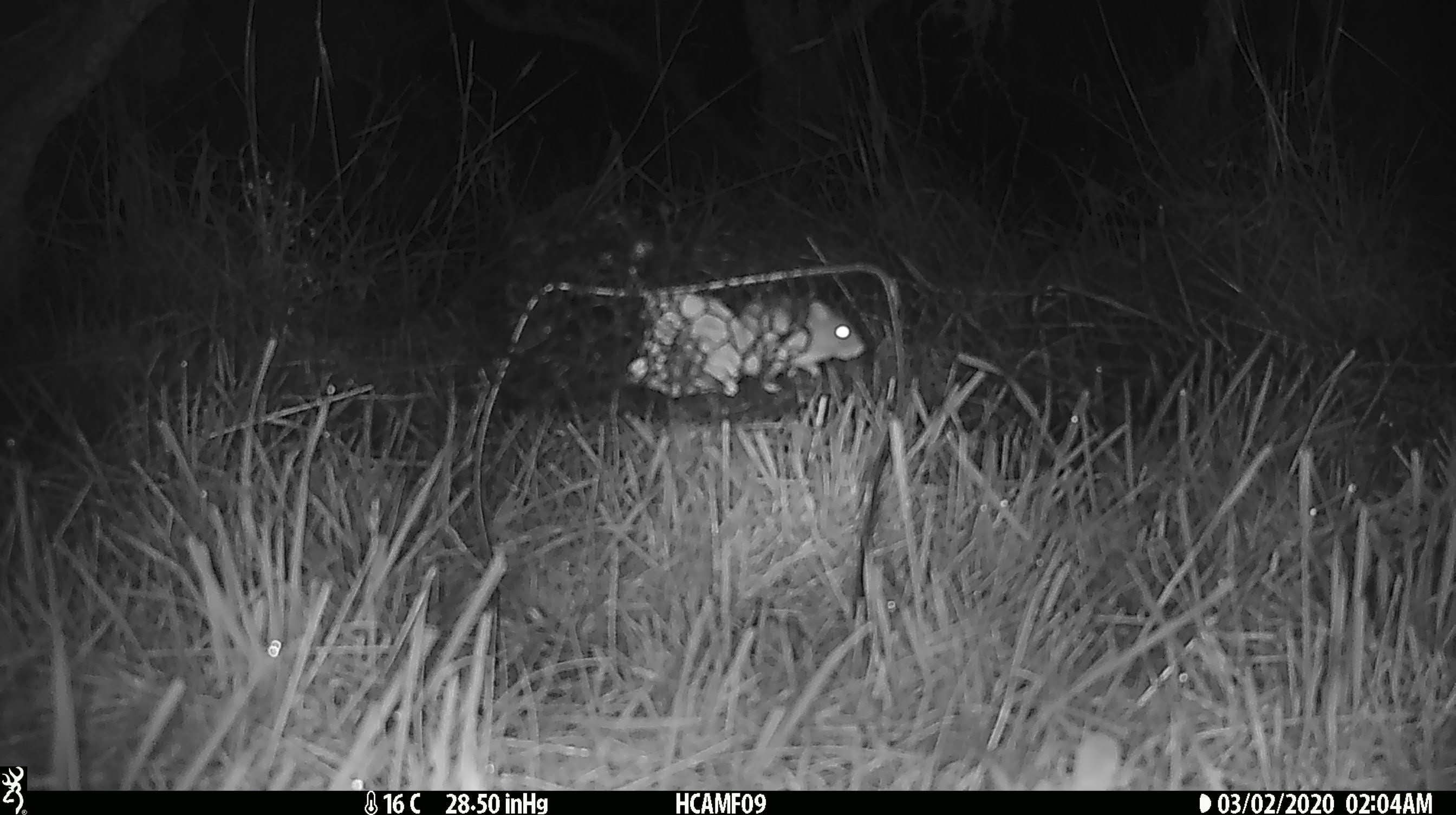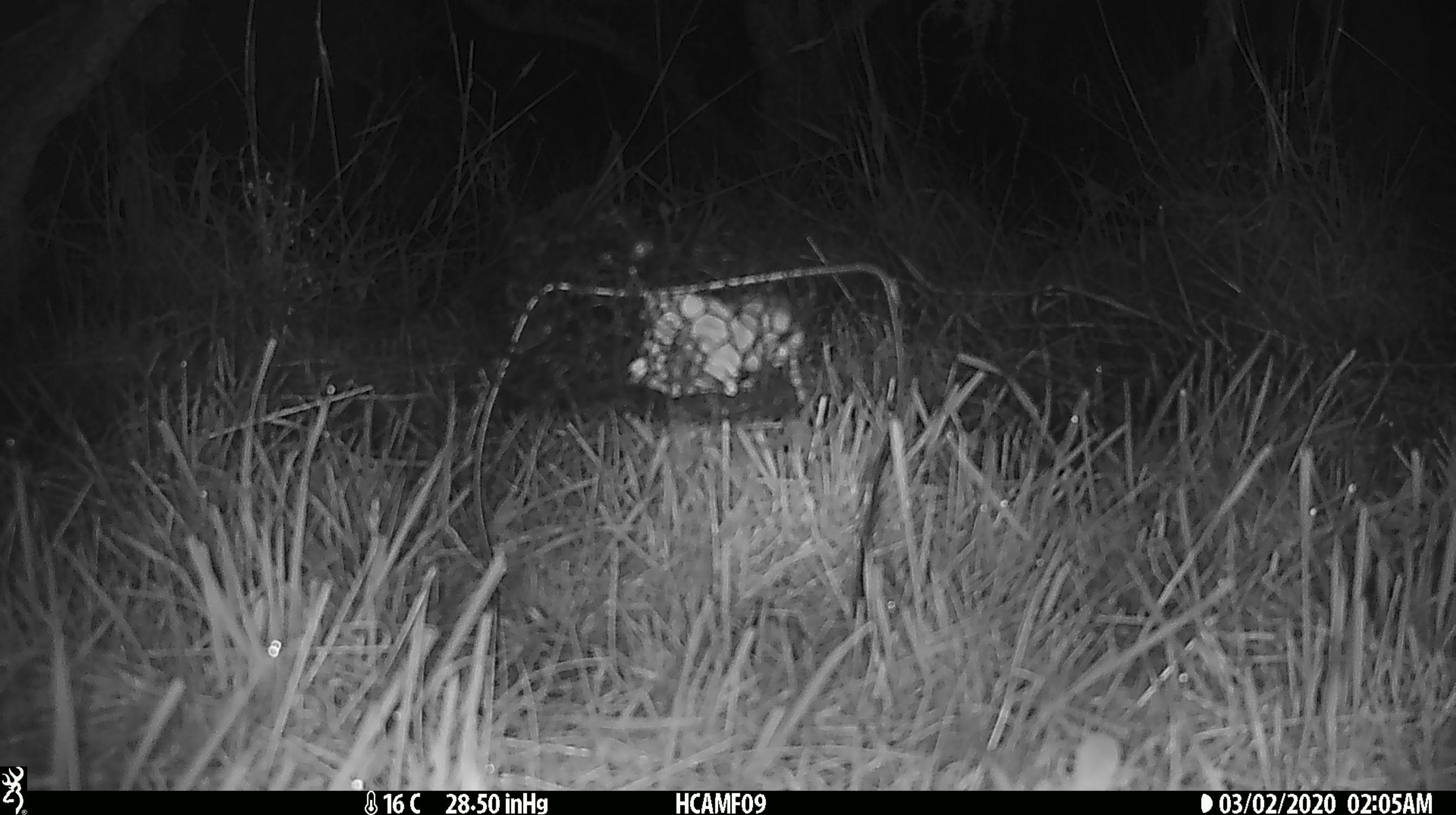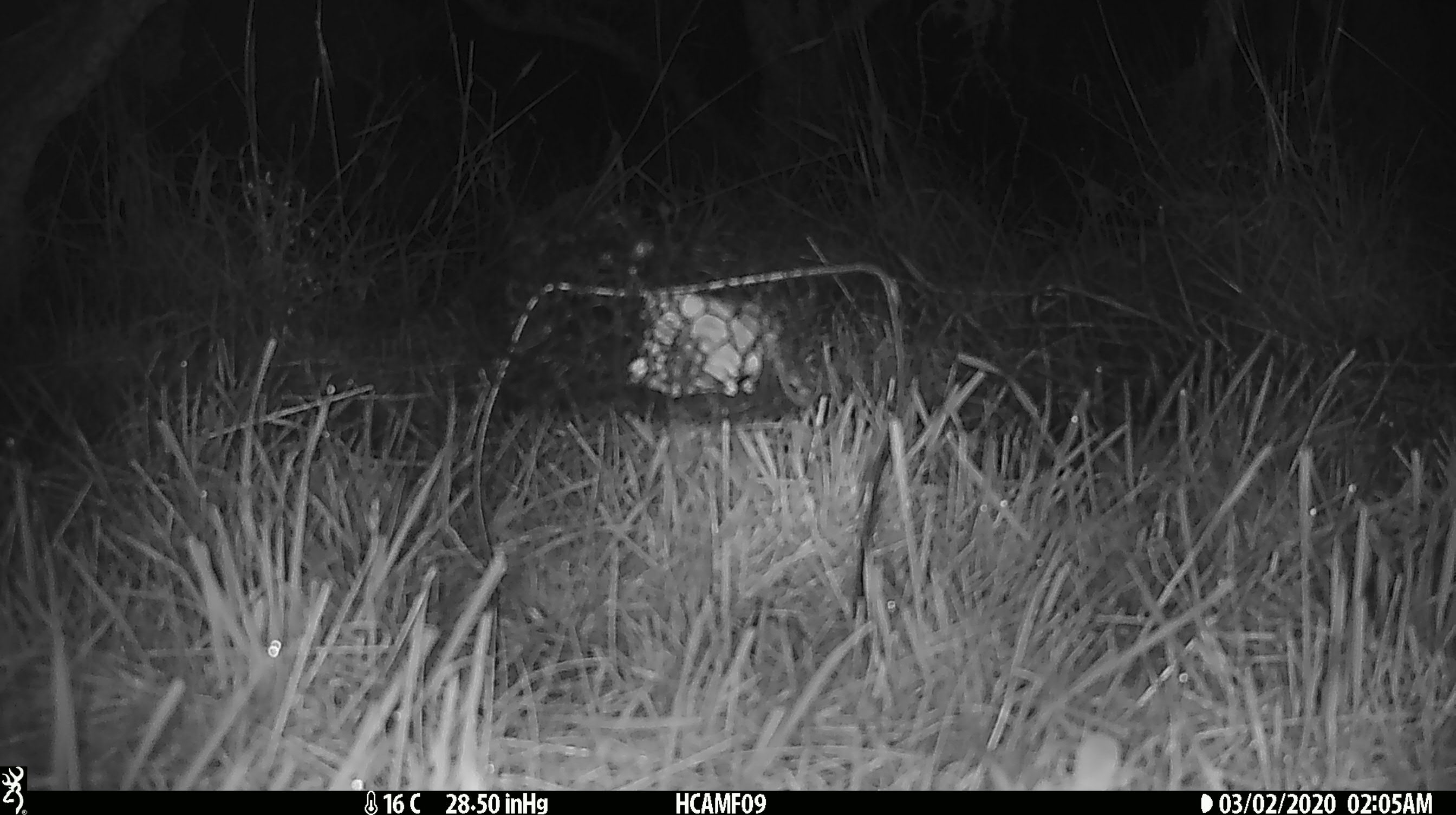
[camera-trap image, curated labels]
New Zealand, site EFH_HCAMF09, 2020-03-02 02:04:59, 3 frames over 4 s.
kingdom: Animalia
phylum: Chordata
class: Mammalia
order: Rodentia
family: Muridae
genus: Mus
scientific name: Mus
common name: mouse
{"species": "mouse (Mus)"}